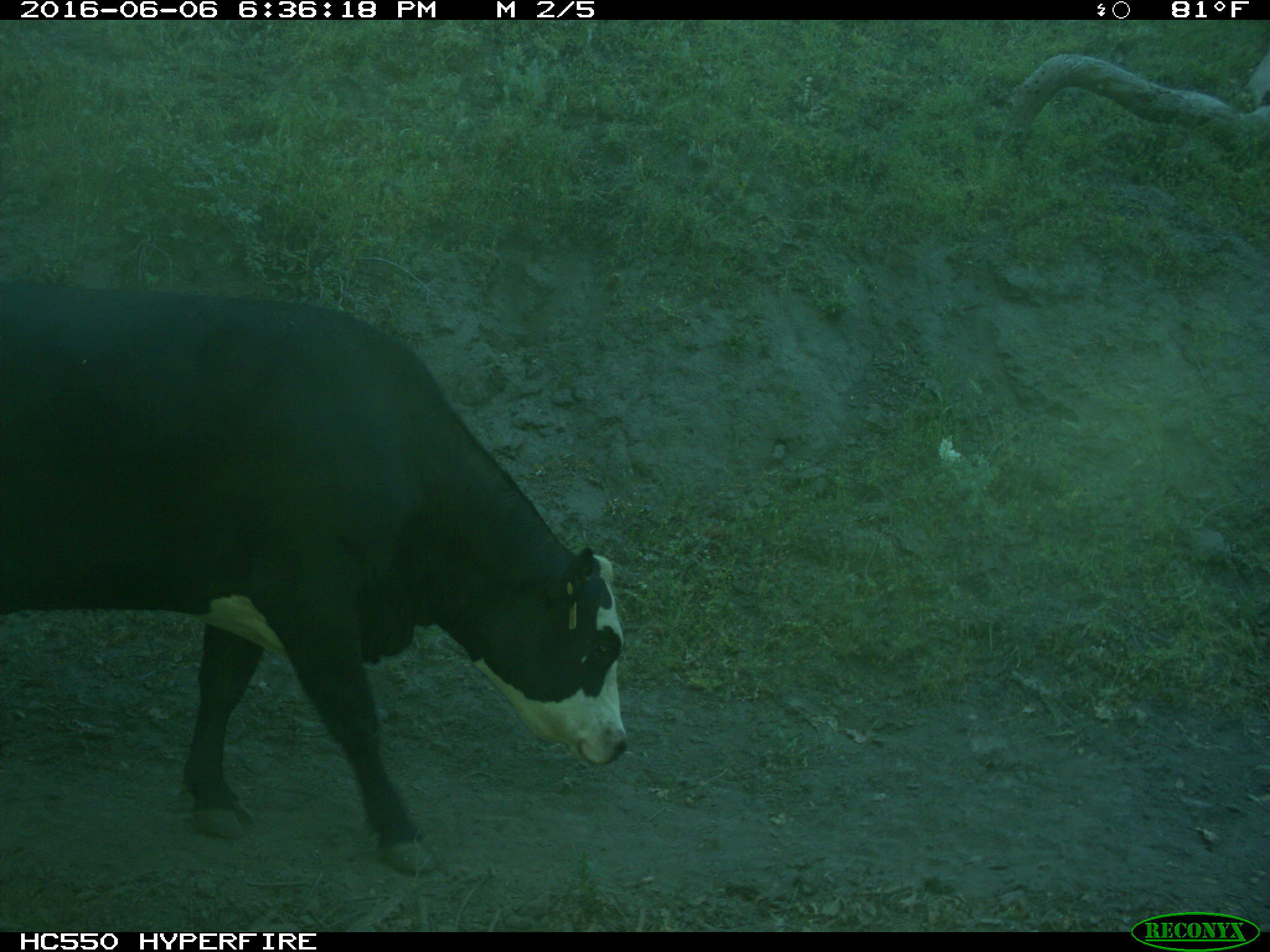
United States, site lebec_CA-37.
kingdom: Animalia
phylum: Chordata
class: Mammalia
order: Artiodactyla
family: Bovidae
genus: Bos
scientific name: Bos taurus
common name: domestic cow